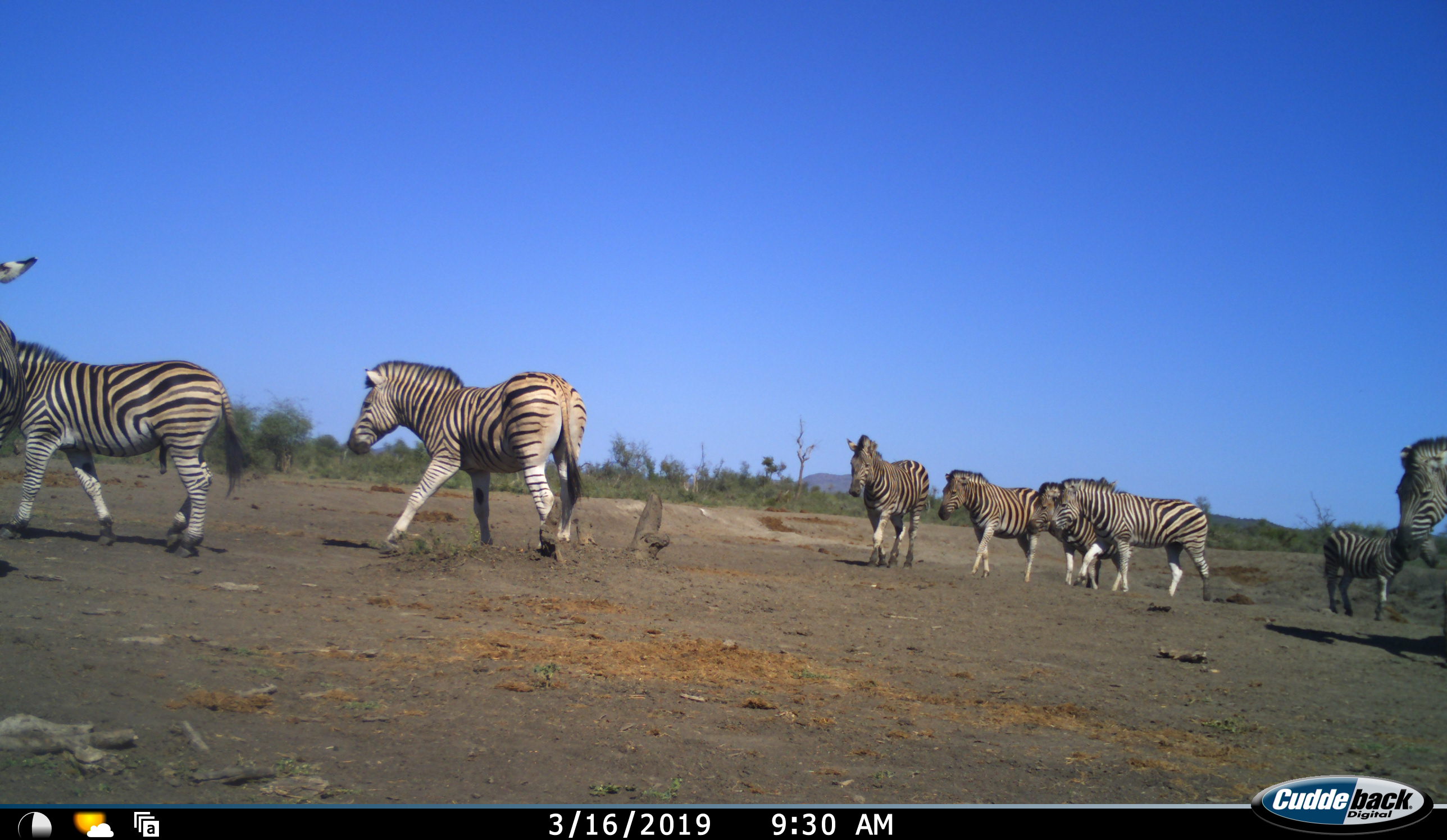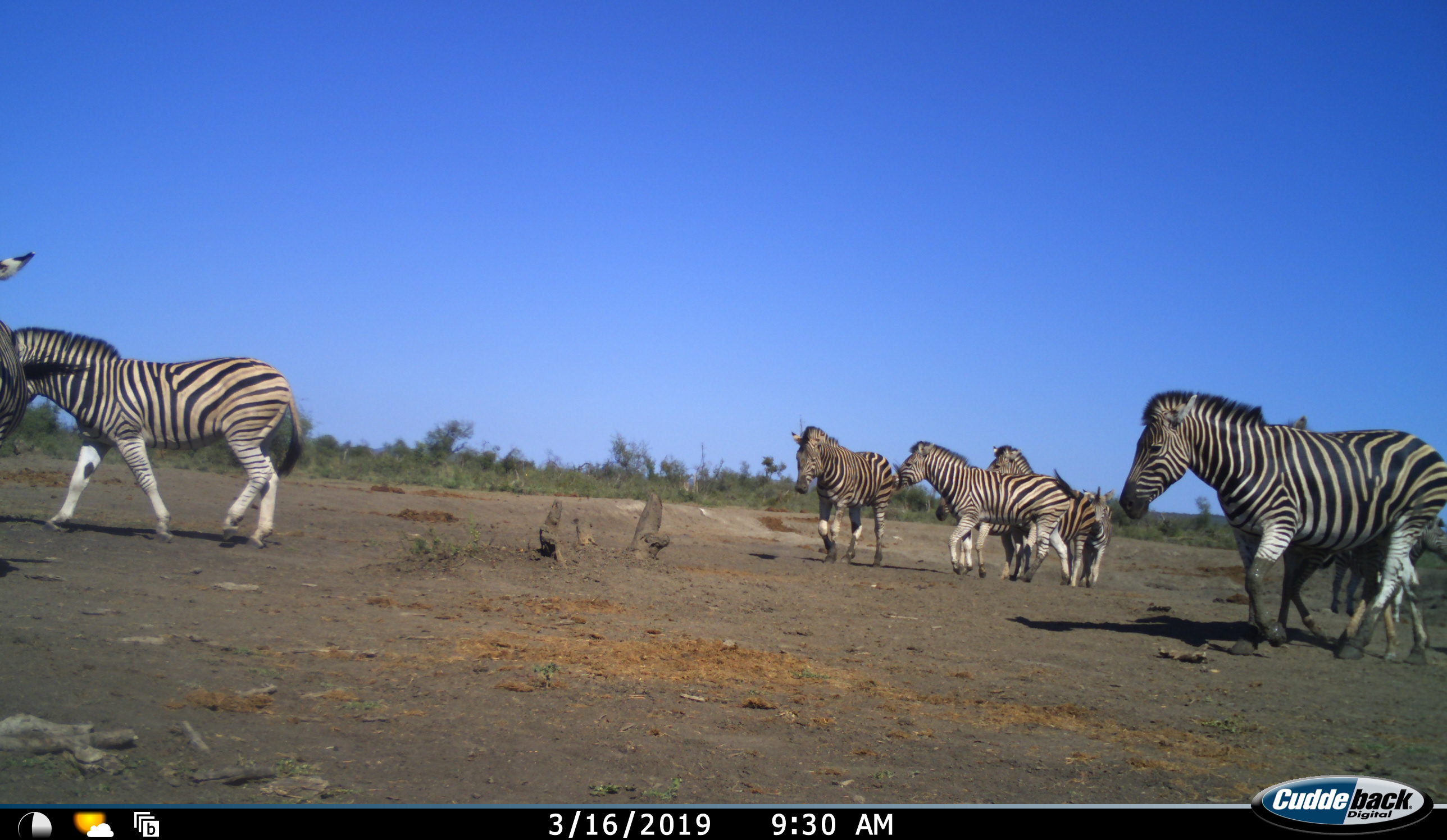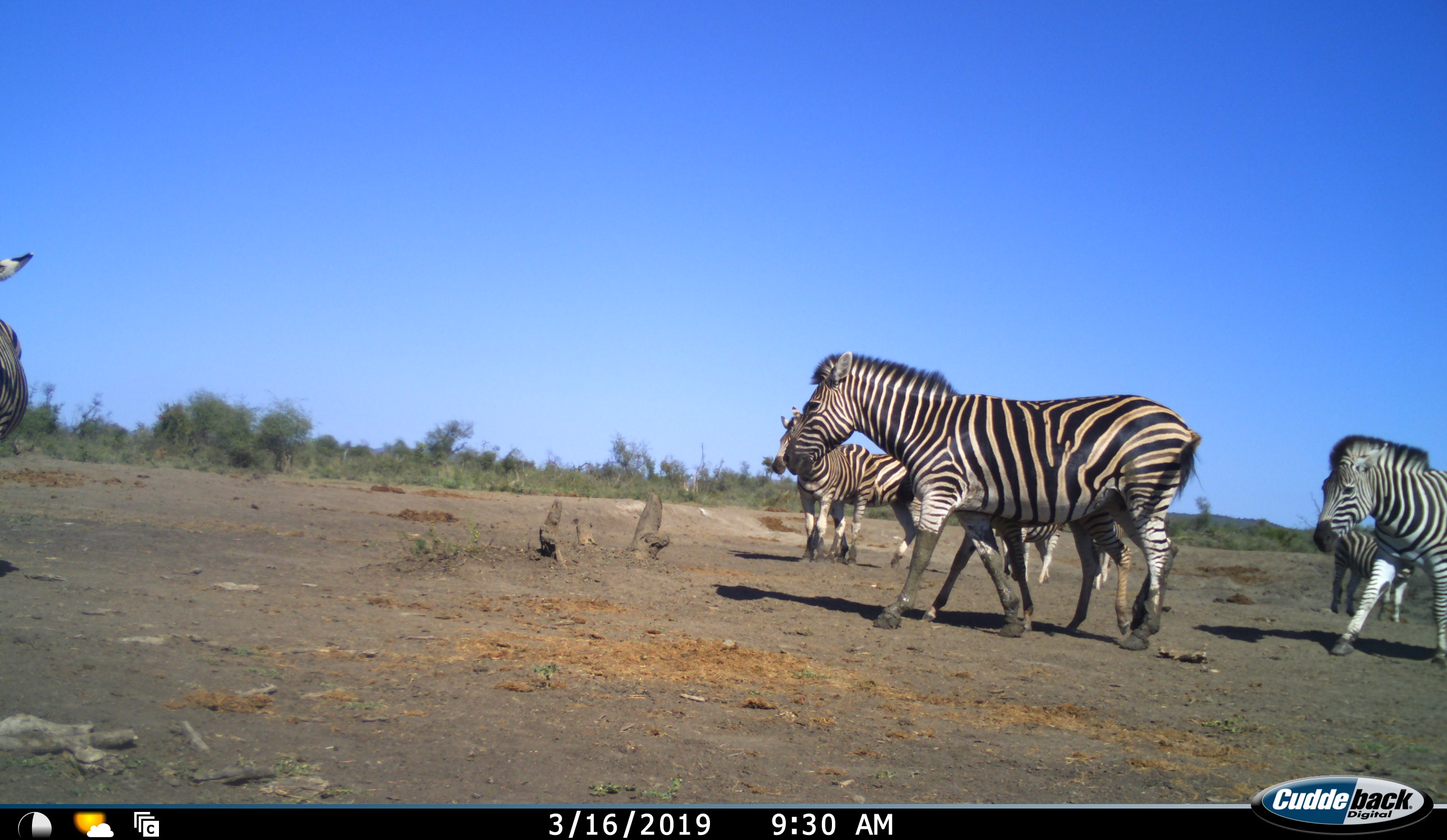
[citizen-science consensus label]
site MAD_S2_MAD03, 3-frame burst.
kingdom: Animalia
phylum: Chordata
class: Mammalia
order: Perissodactyla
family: Equidae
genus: Equus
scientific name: Equus quagga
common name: plains zebra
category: zebraplains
Zebraplains (plains zebra) (Equus quagga), count 10. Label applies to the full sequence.